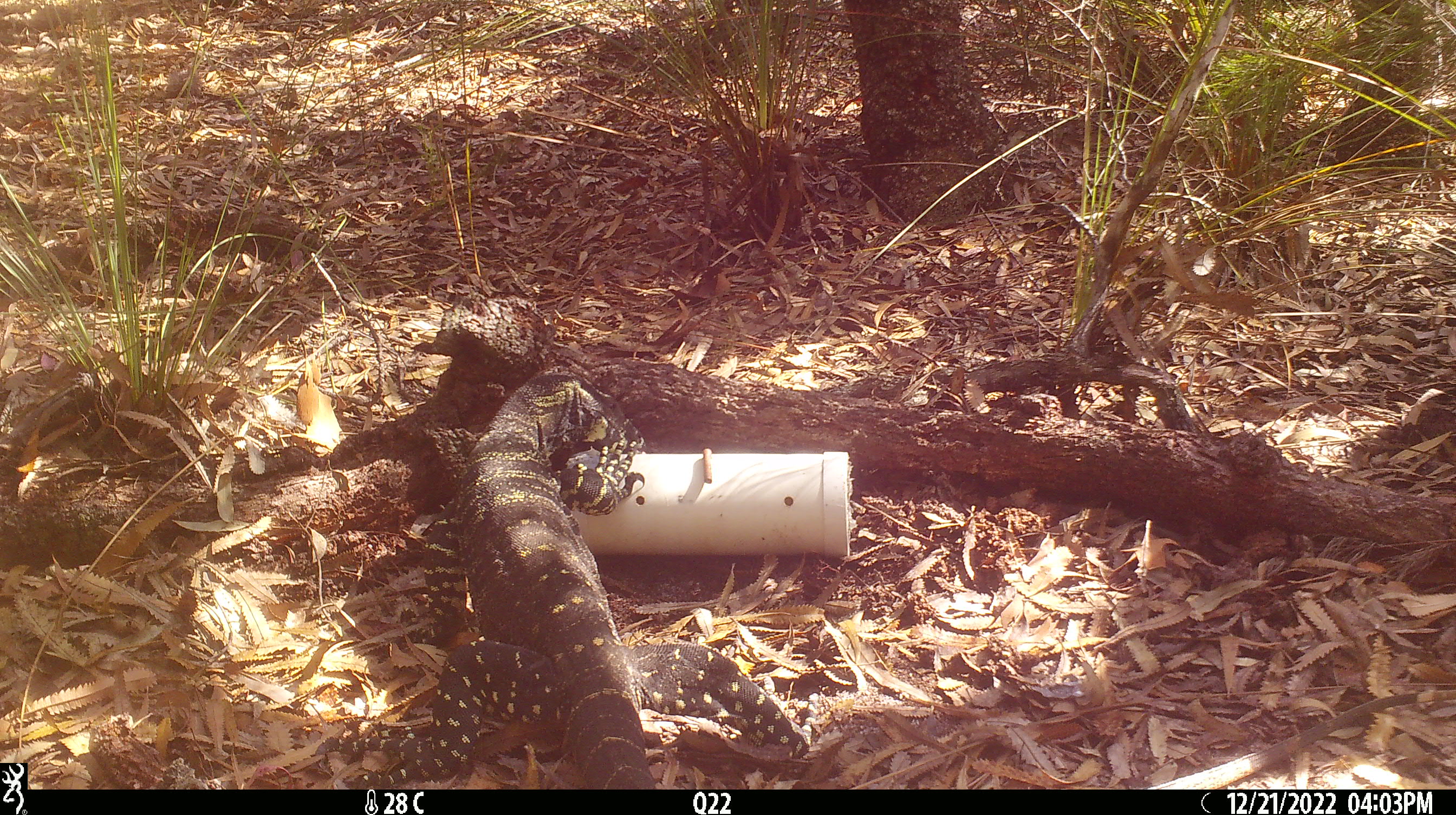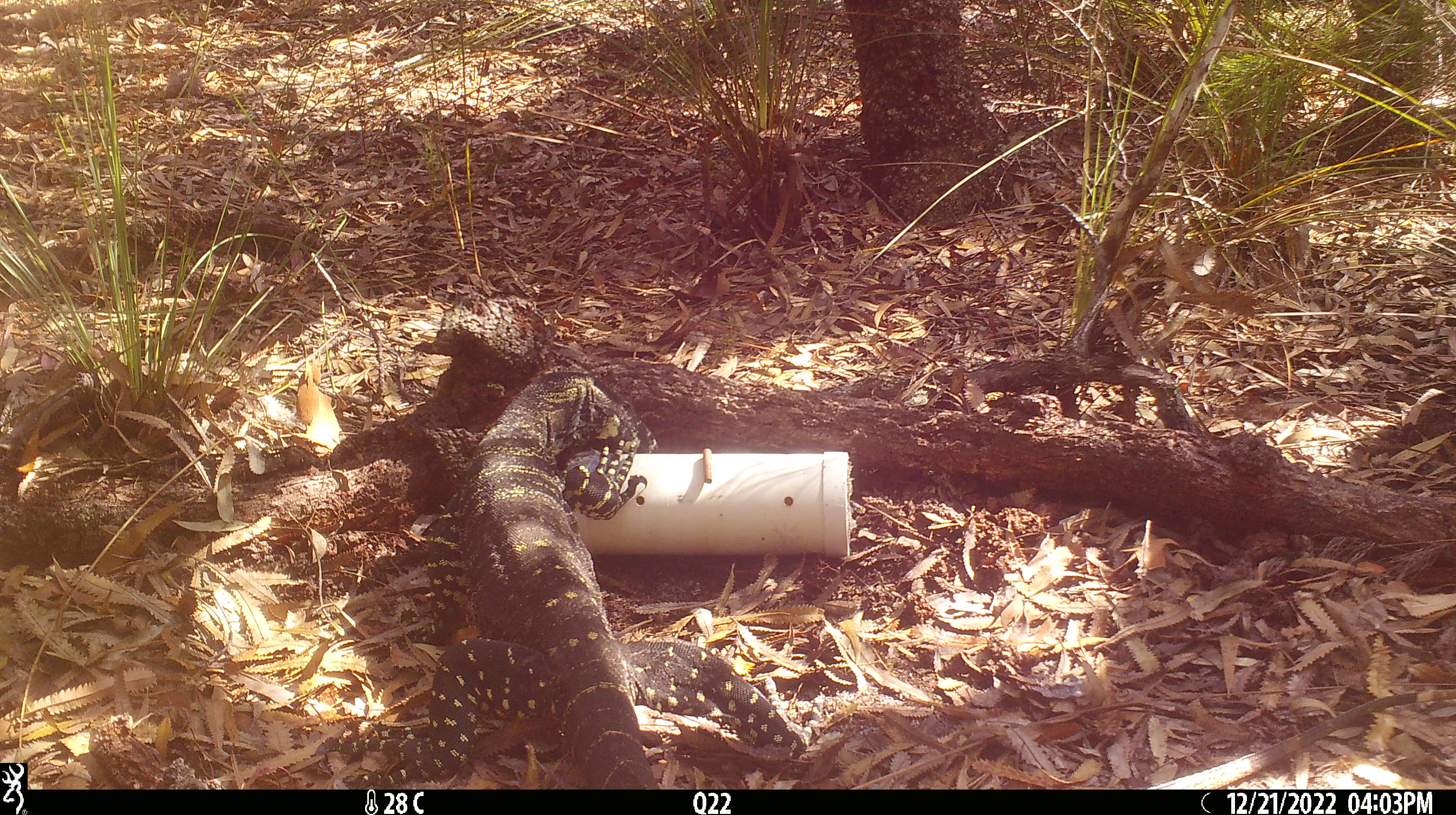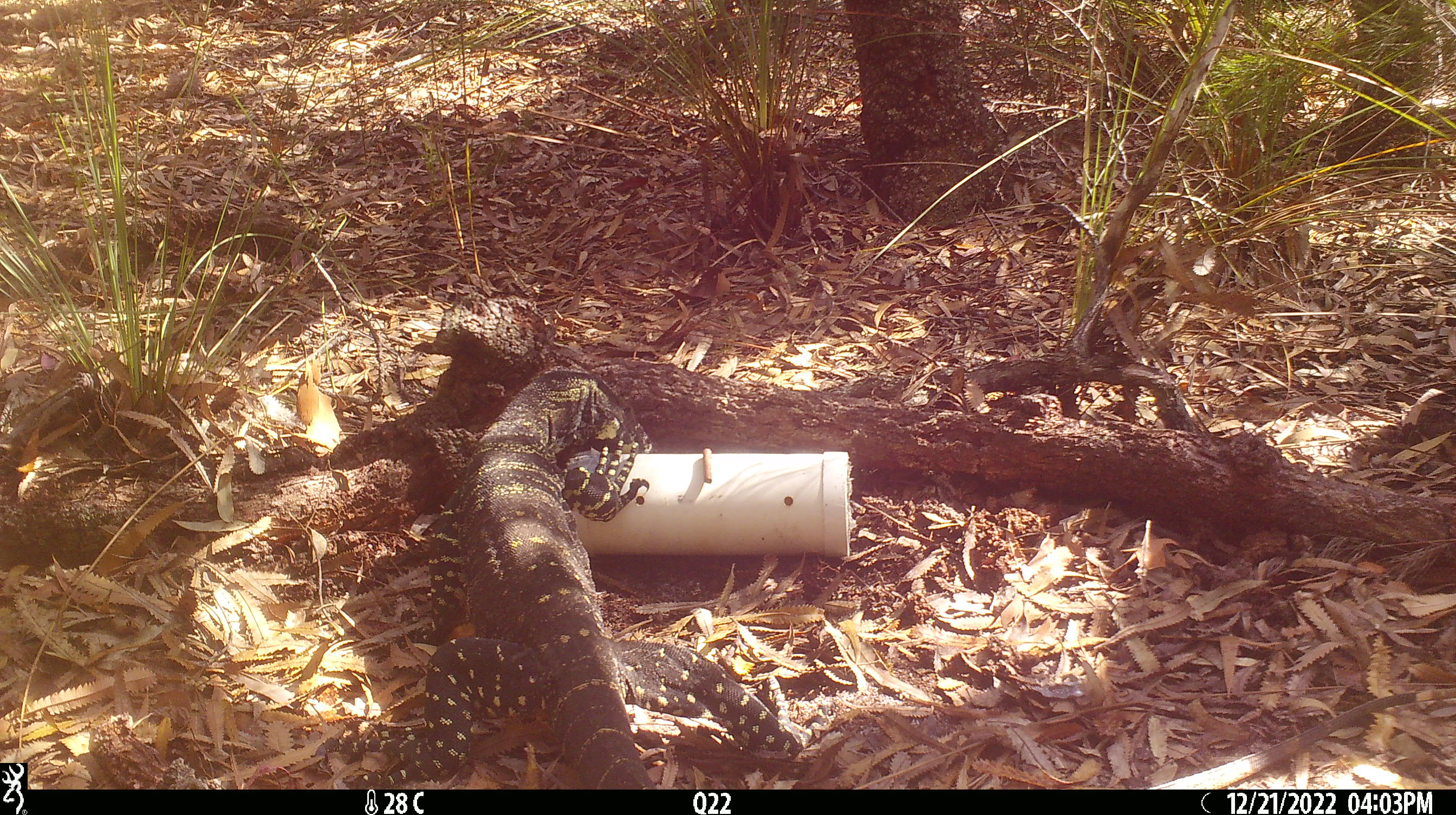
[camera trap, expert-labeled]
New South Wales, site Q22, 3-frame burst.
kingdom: Animalia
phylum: Chordata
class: Reptilia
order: Squamata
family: Varanidae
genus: Varanus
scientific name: Varanus varius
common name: lace monitor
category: goanna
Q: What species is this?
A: Goanna (lace monitor) (Varanus varius).